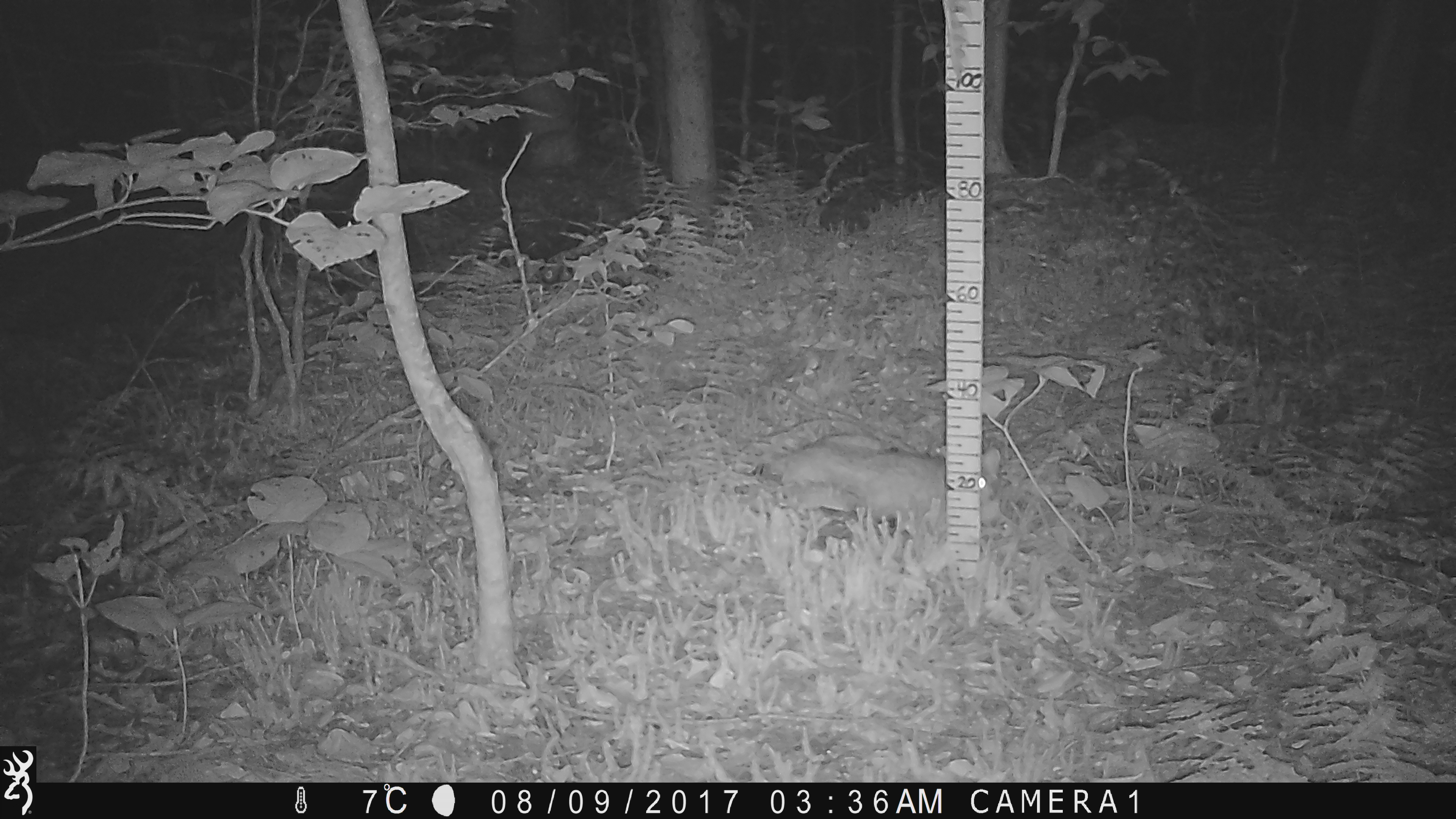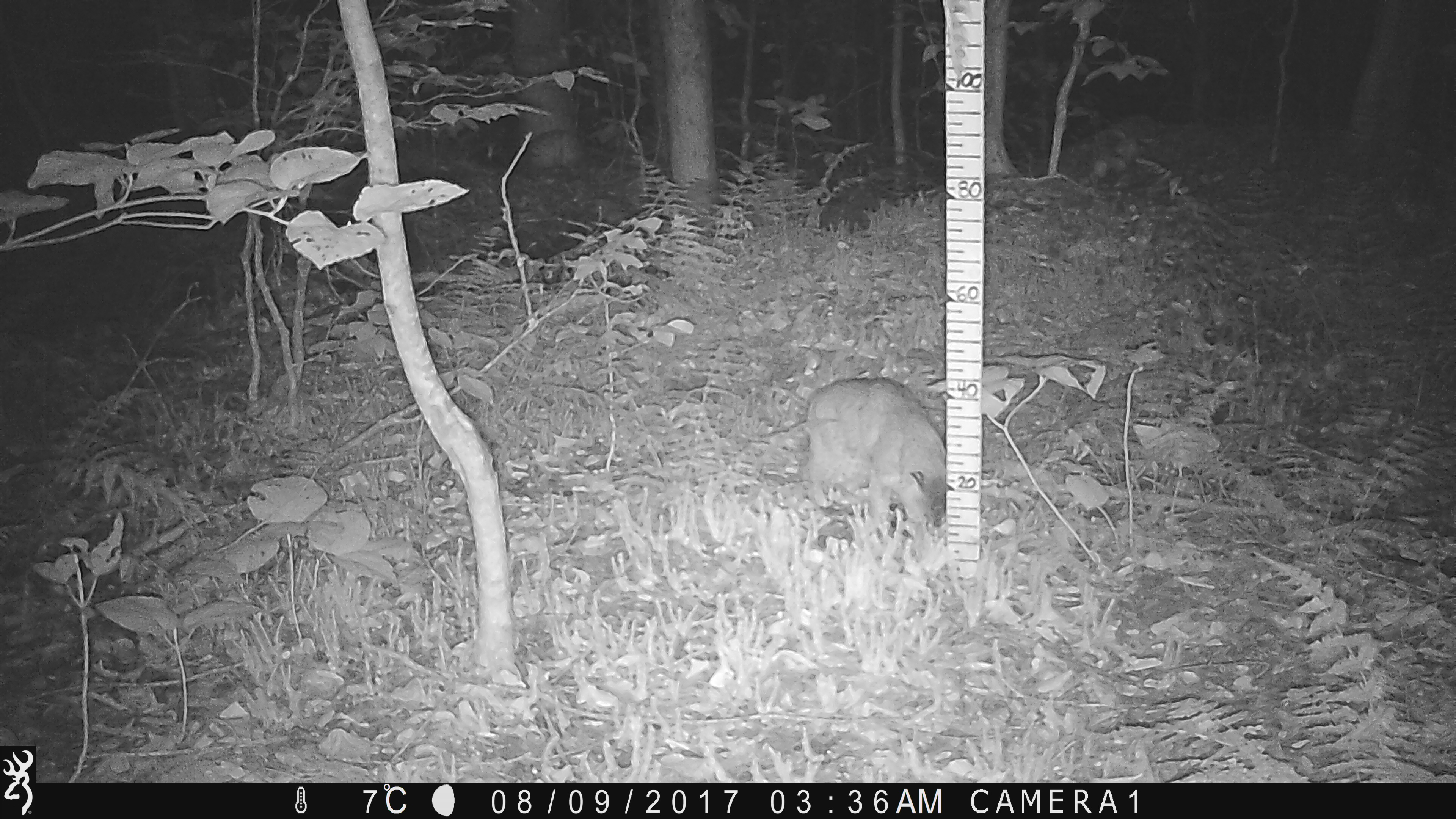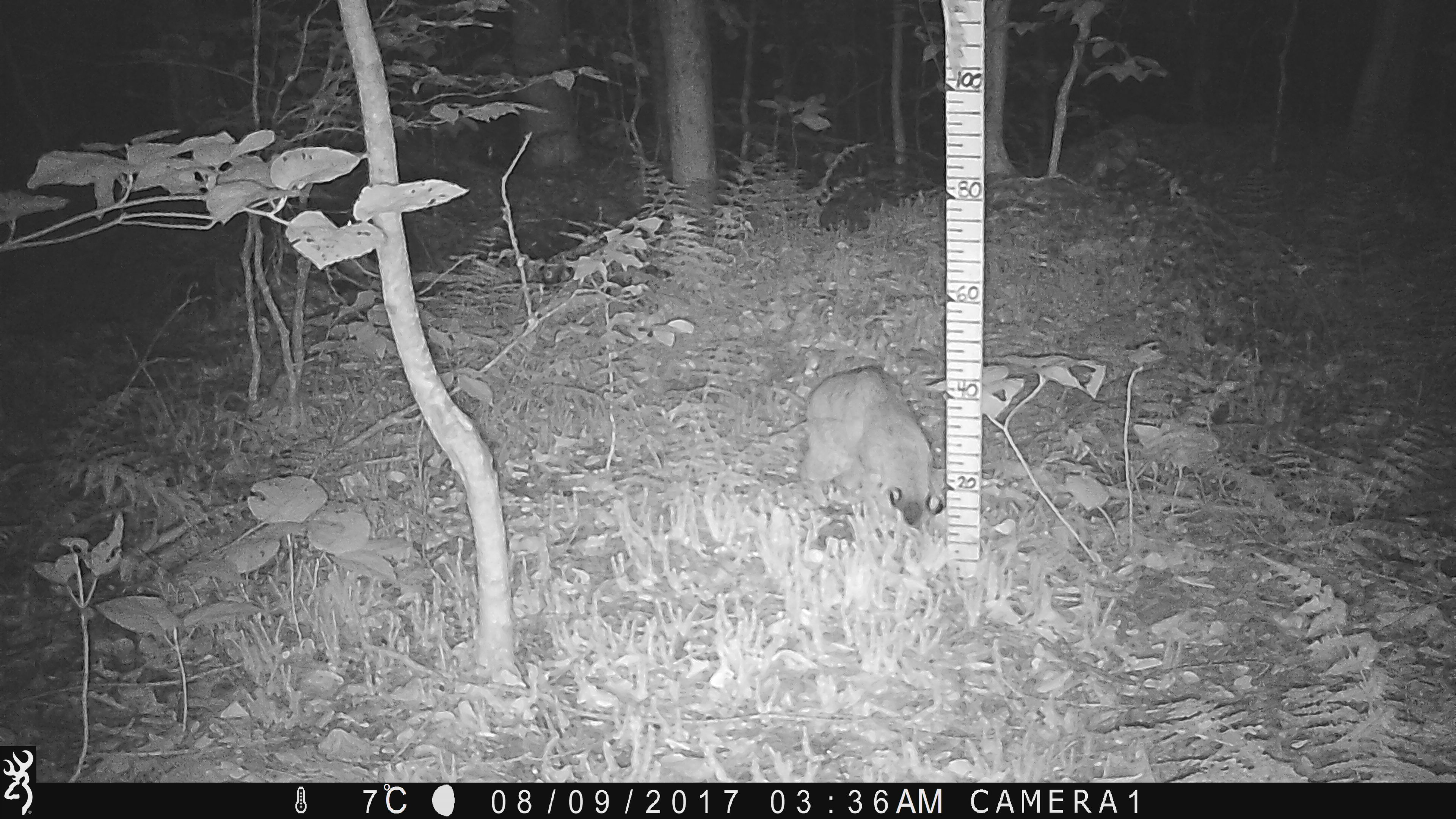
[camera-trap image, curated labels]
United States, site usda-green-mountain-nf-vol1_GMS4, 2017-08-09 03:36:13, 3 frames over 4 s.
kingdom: Animalia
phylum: Chordata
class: Mammalia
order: Carnivora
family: Felidae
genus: Lynx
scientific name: Lynx rufus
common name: bobcat